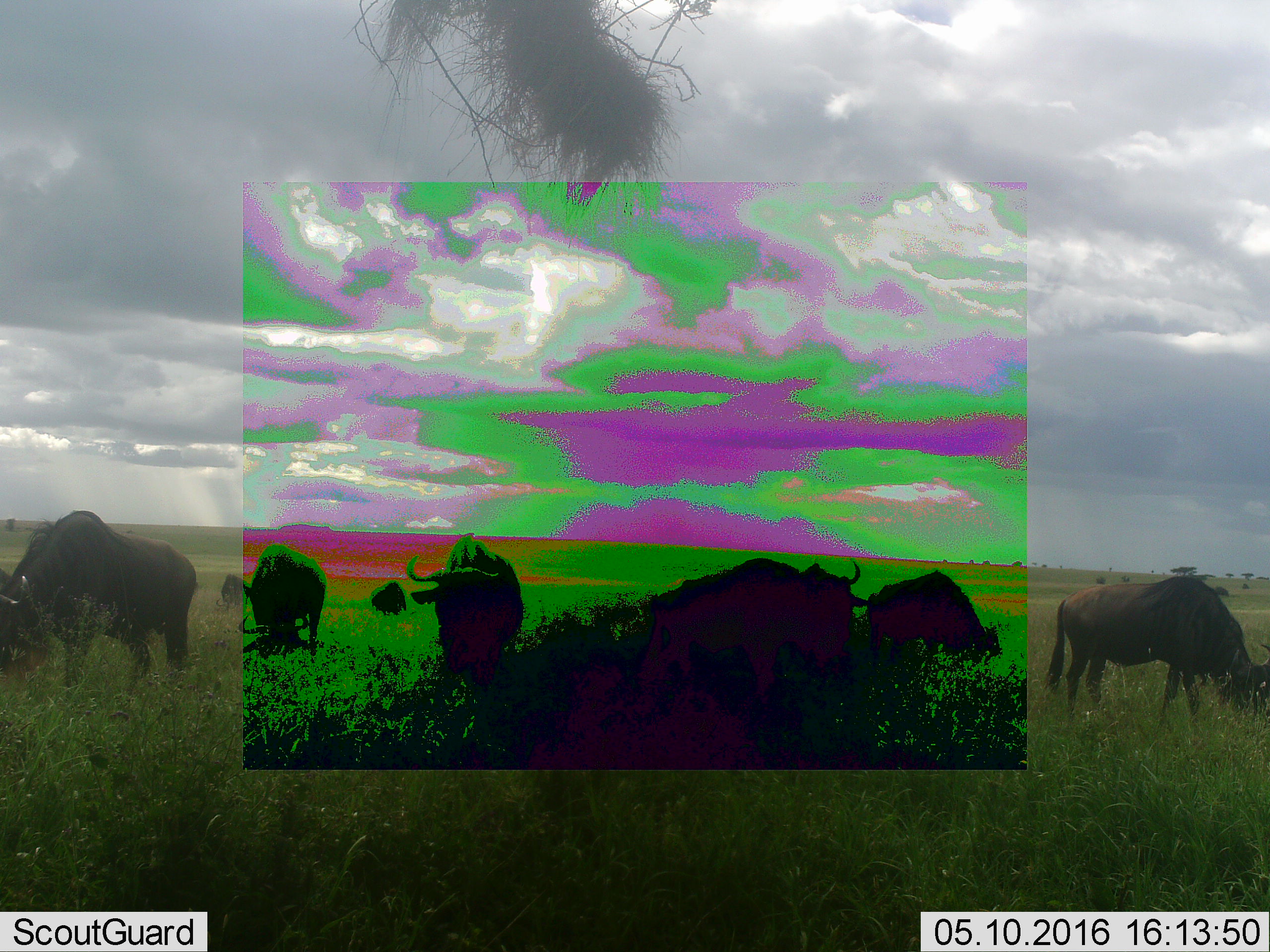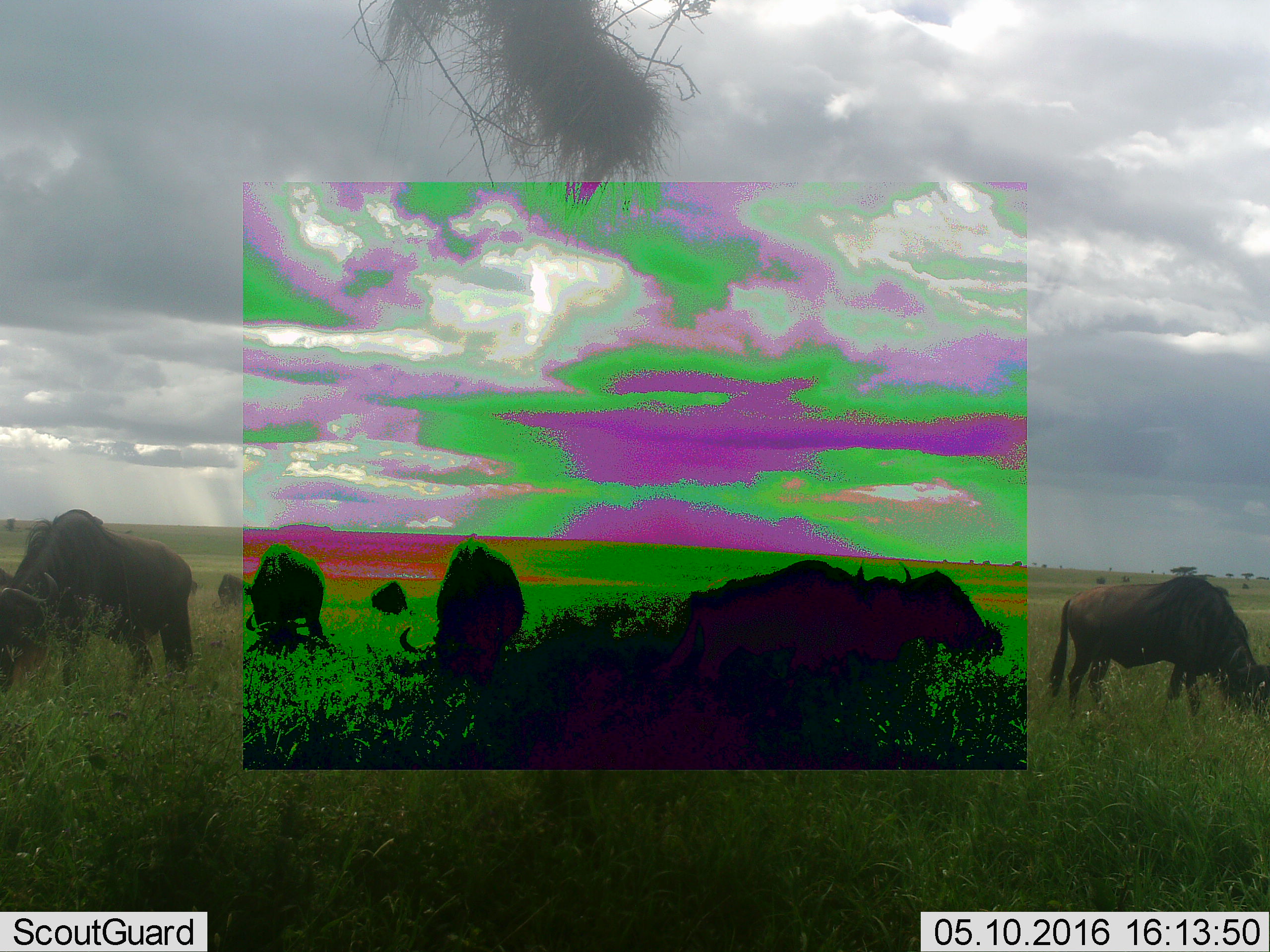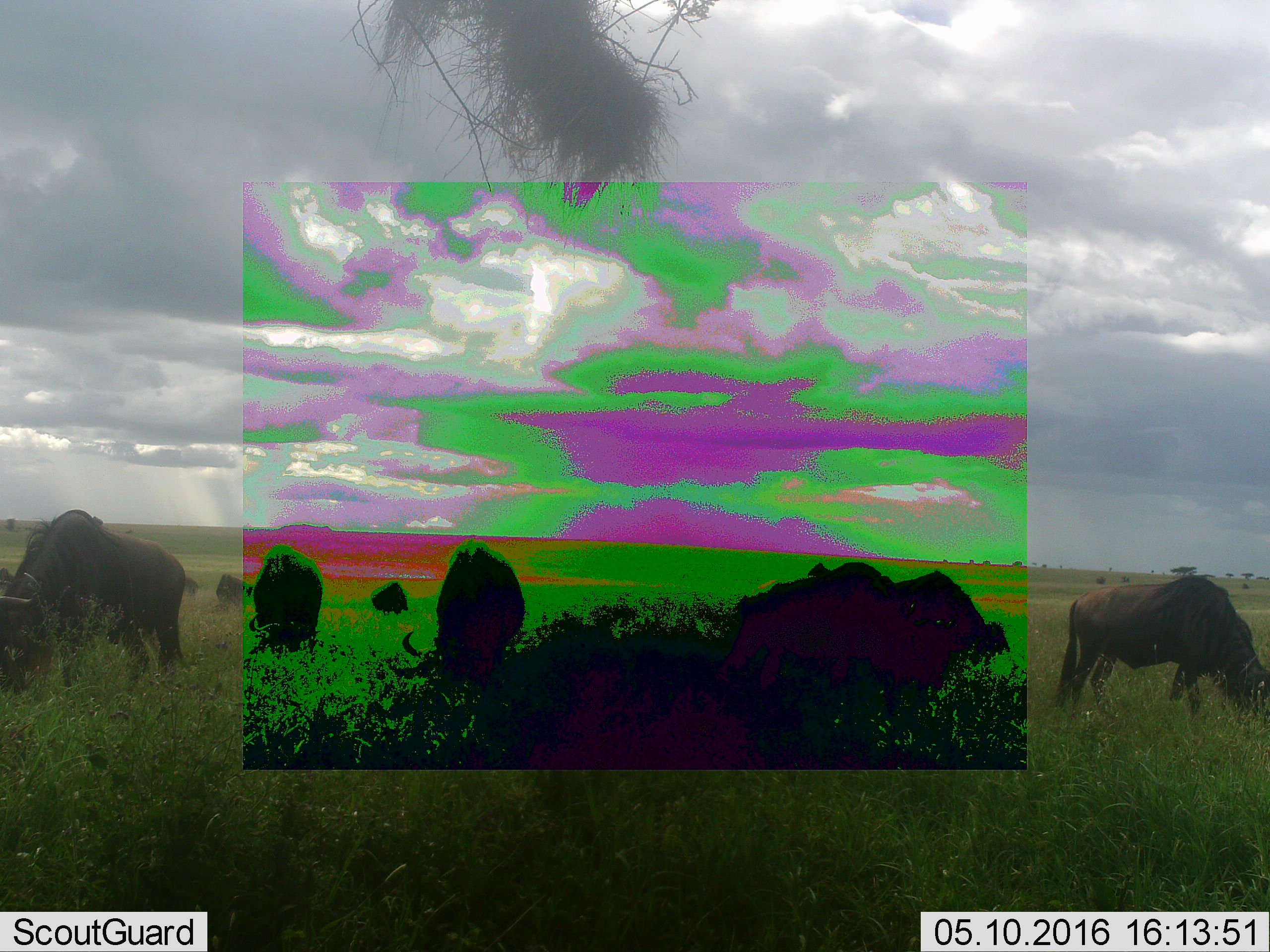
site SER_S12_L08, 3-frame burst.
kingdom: Animalia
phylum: Chordata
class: Mammalia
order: Artiodactyla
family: Bovidae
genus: Syncerus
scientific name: Syncerus caffer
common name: african buffalo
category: buffalo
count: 8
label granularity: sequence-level